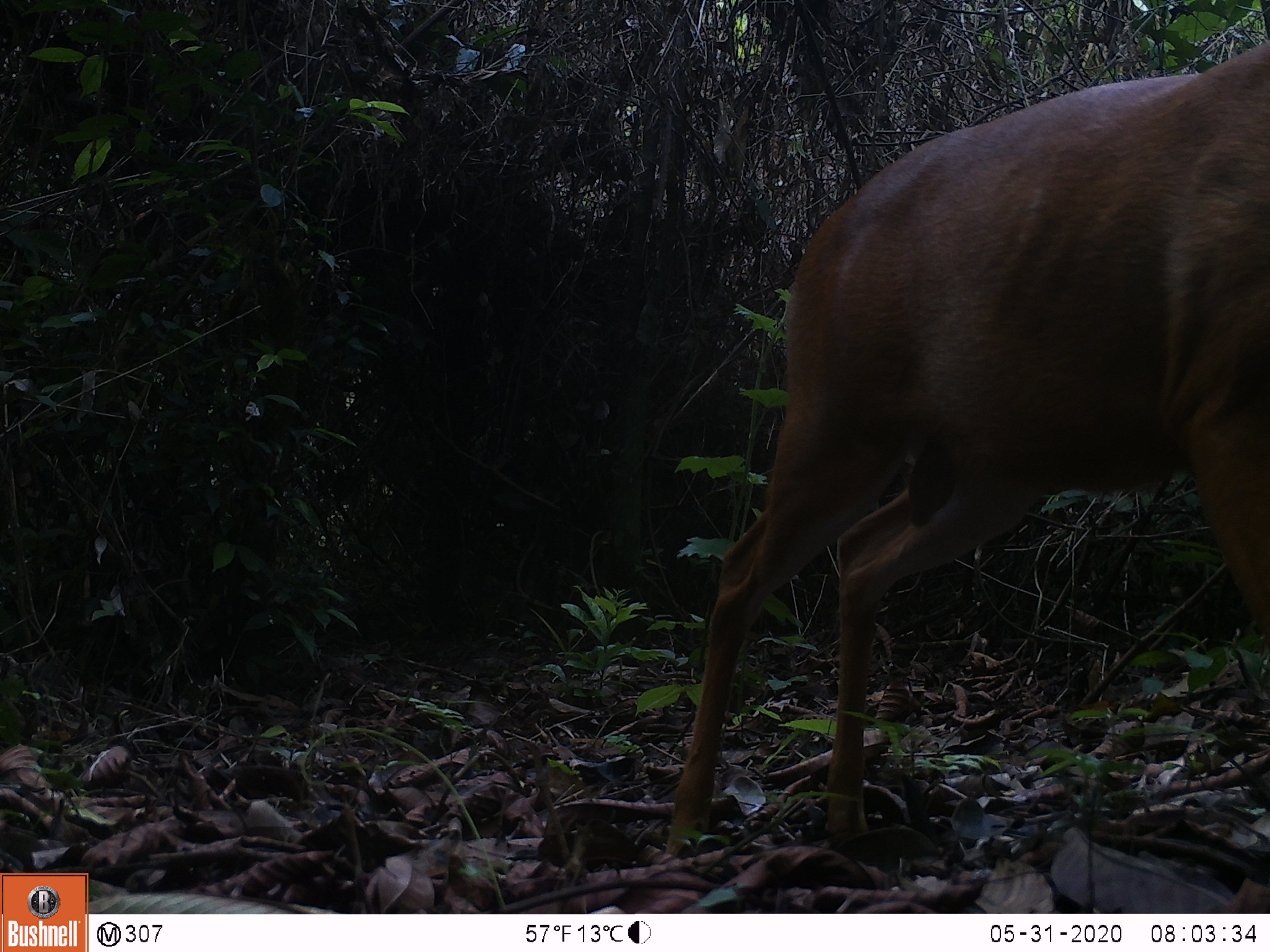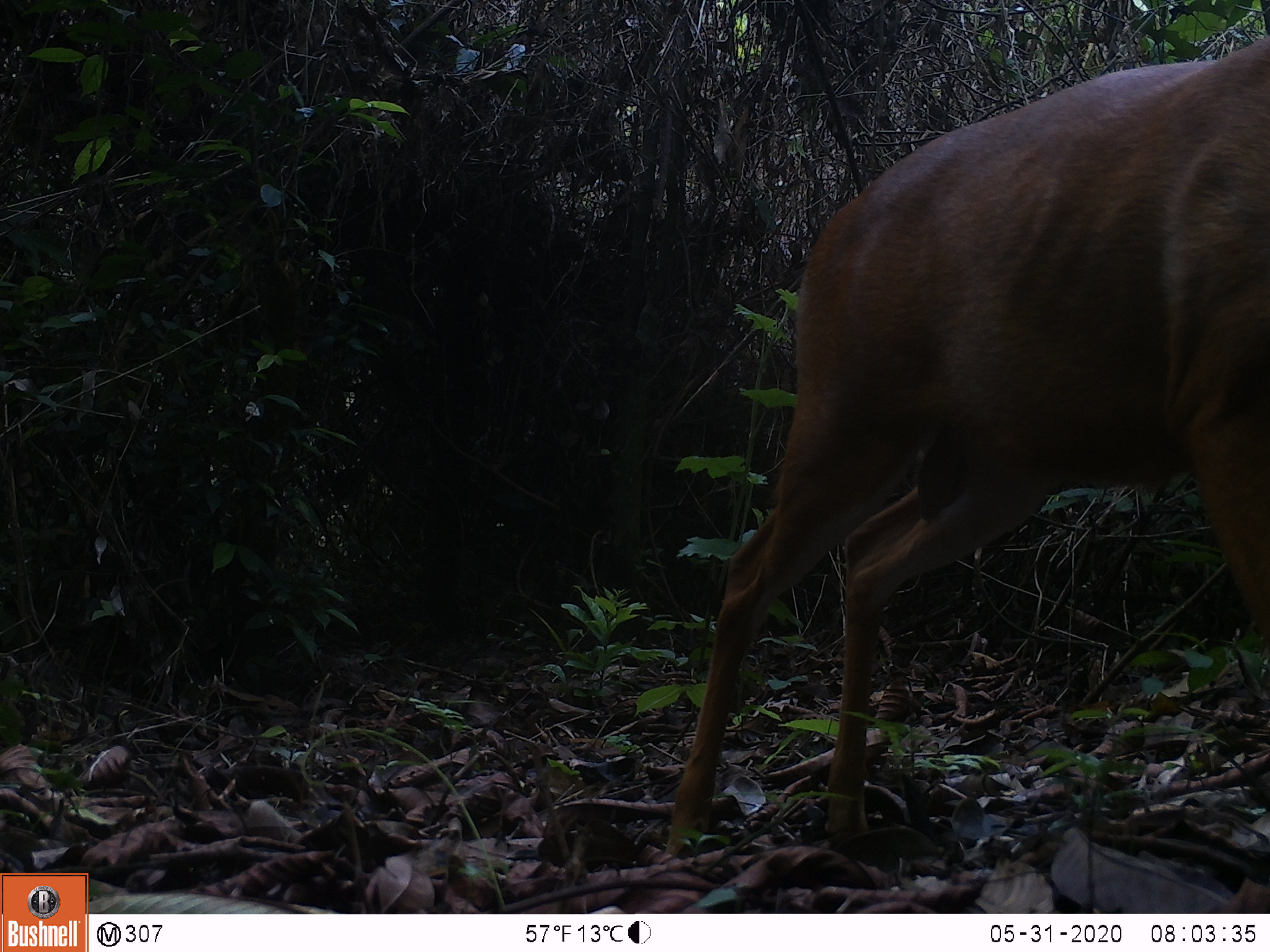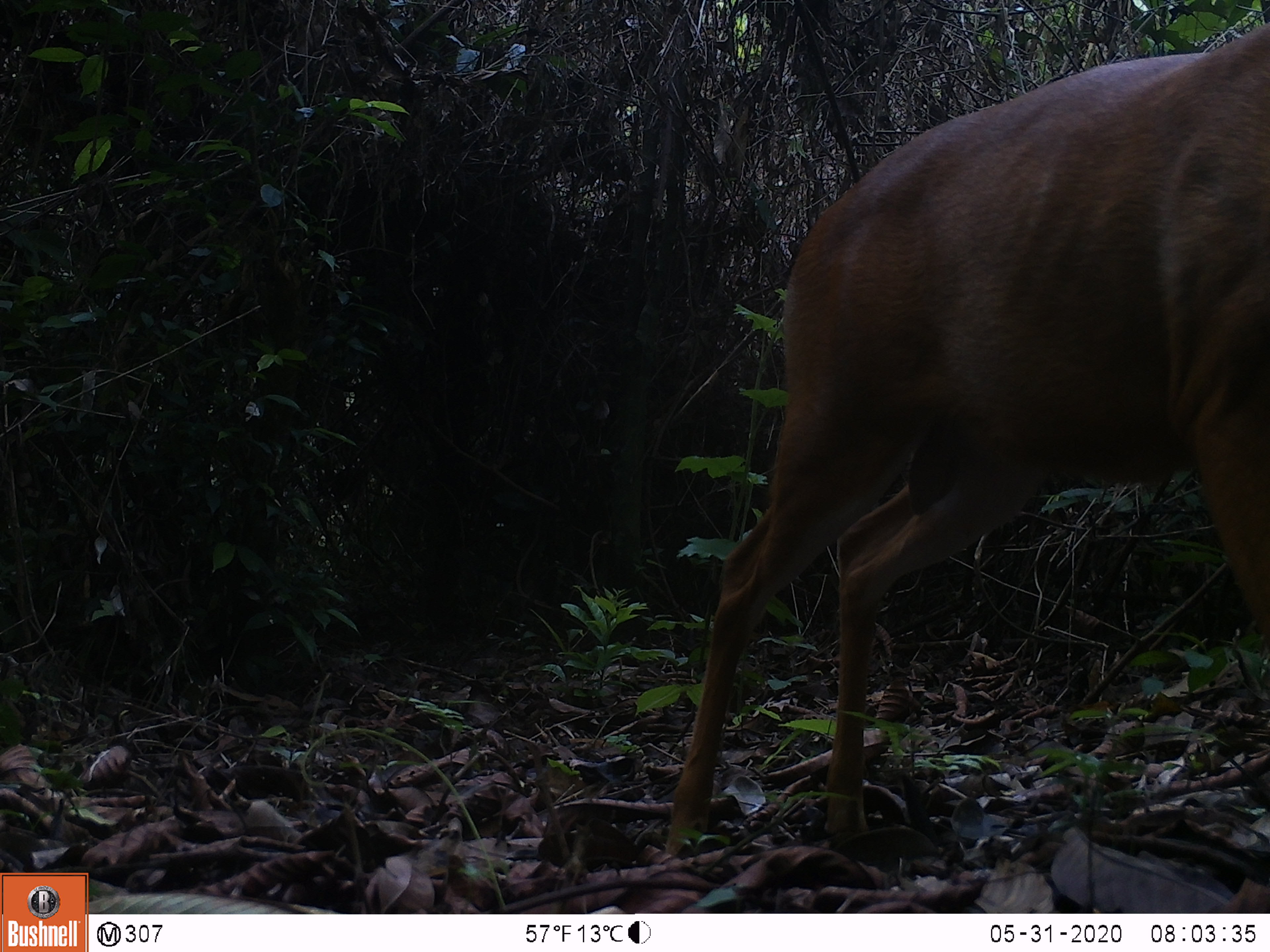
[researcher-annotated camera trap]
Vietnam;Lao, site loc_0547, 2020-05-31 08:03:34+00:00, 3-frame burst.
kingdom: Animalia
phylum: Chordata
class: Mammalia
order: Artiodactyla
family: Cervidae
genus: Muntiacus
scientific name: Muntiacus muntjak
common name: red muntjac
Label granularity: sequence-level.